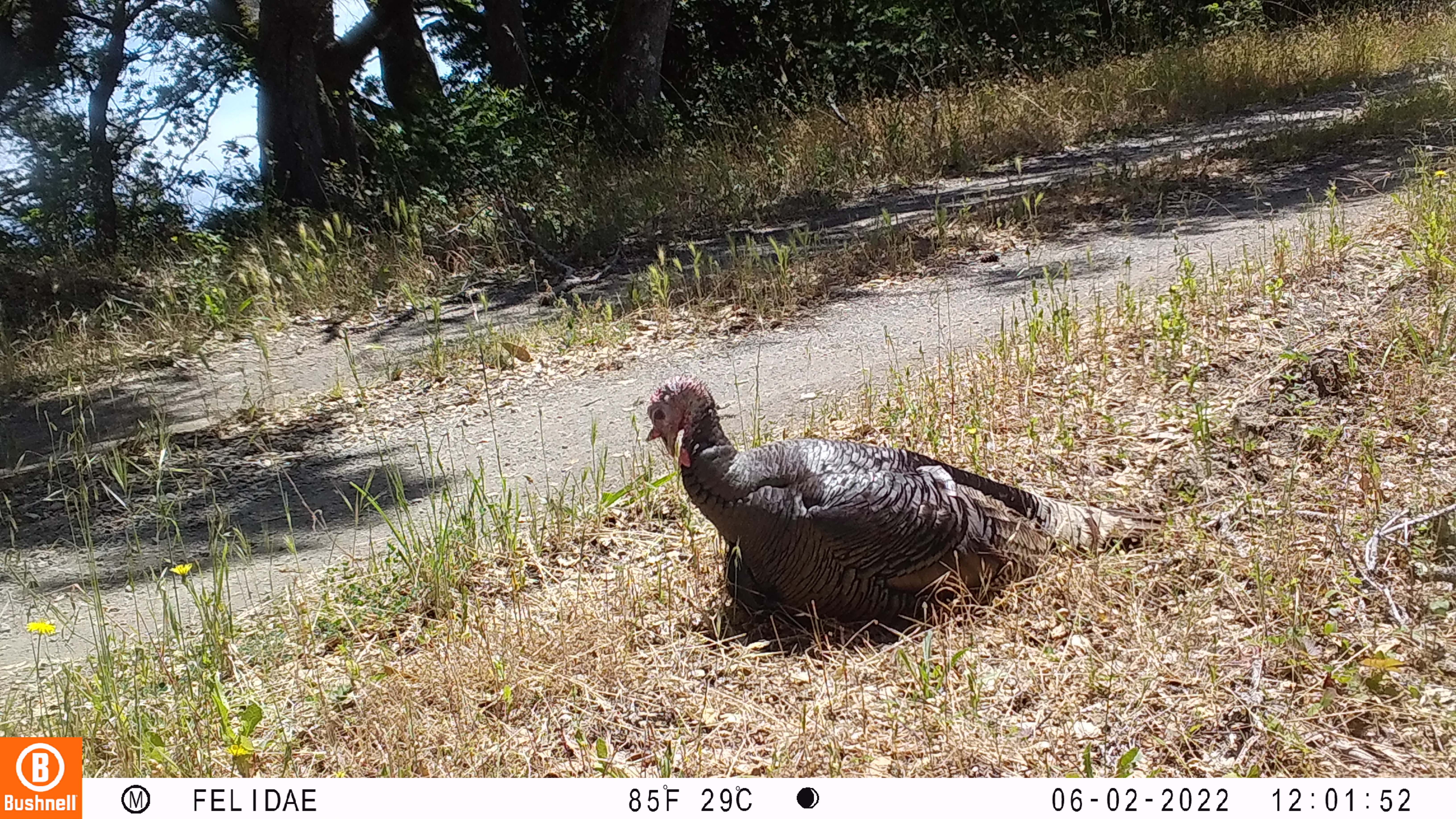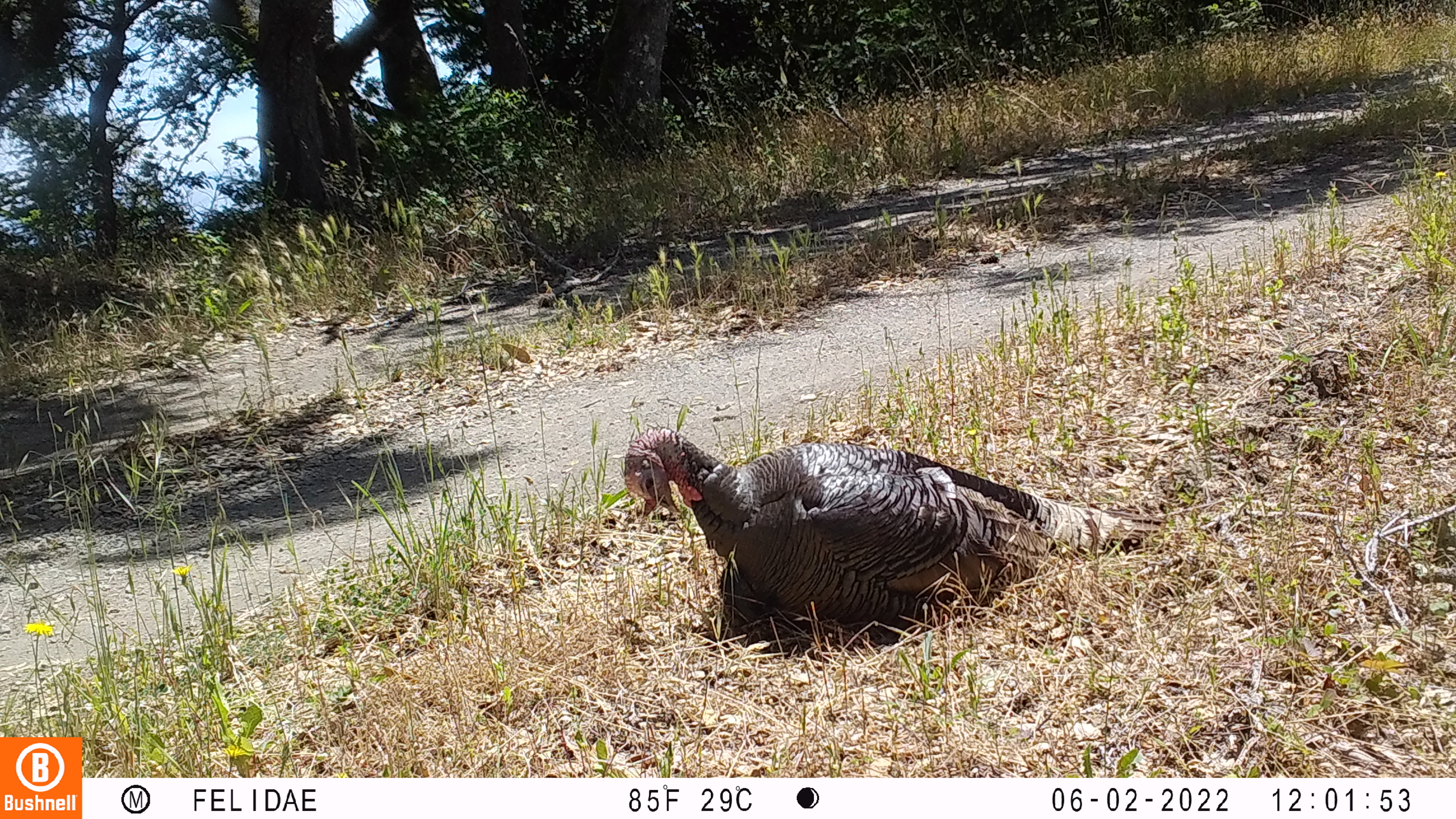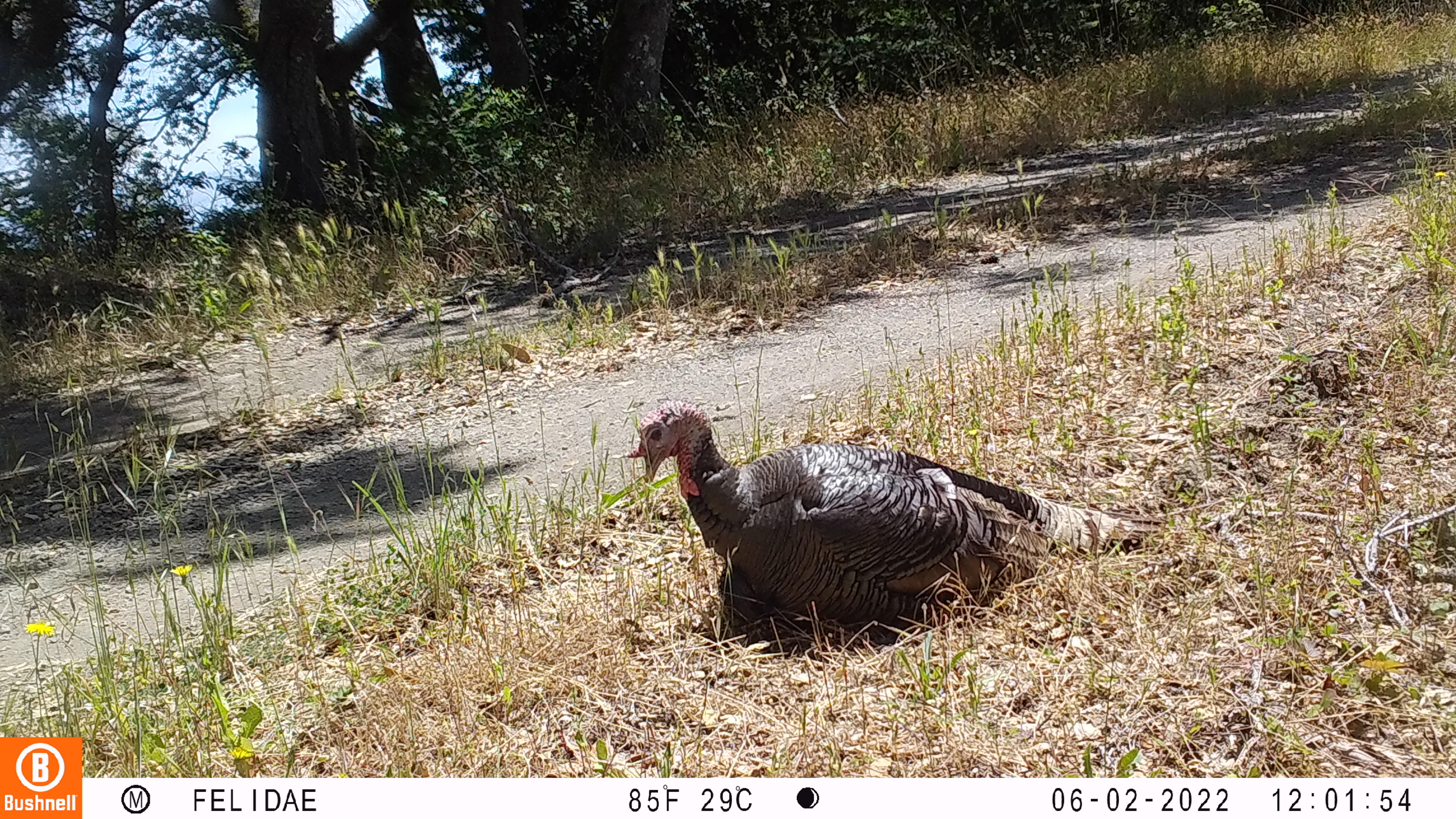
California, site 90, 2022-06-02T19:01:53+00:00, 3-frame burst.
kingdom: Animalia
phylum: Chordata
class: Aves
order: Galliformes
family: Phasianidae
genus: Meleagris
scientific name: Meleagris gallopavo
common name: turkey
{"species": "turkey (Meleagris gallopavo)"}